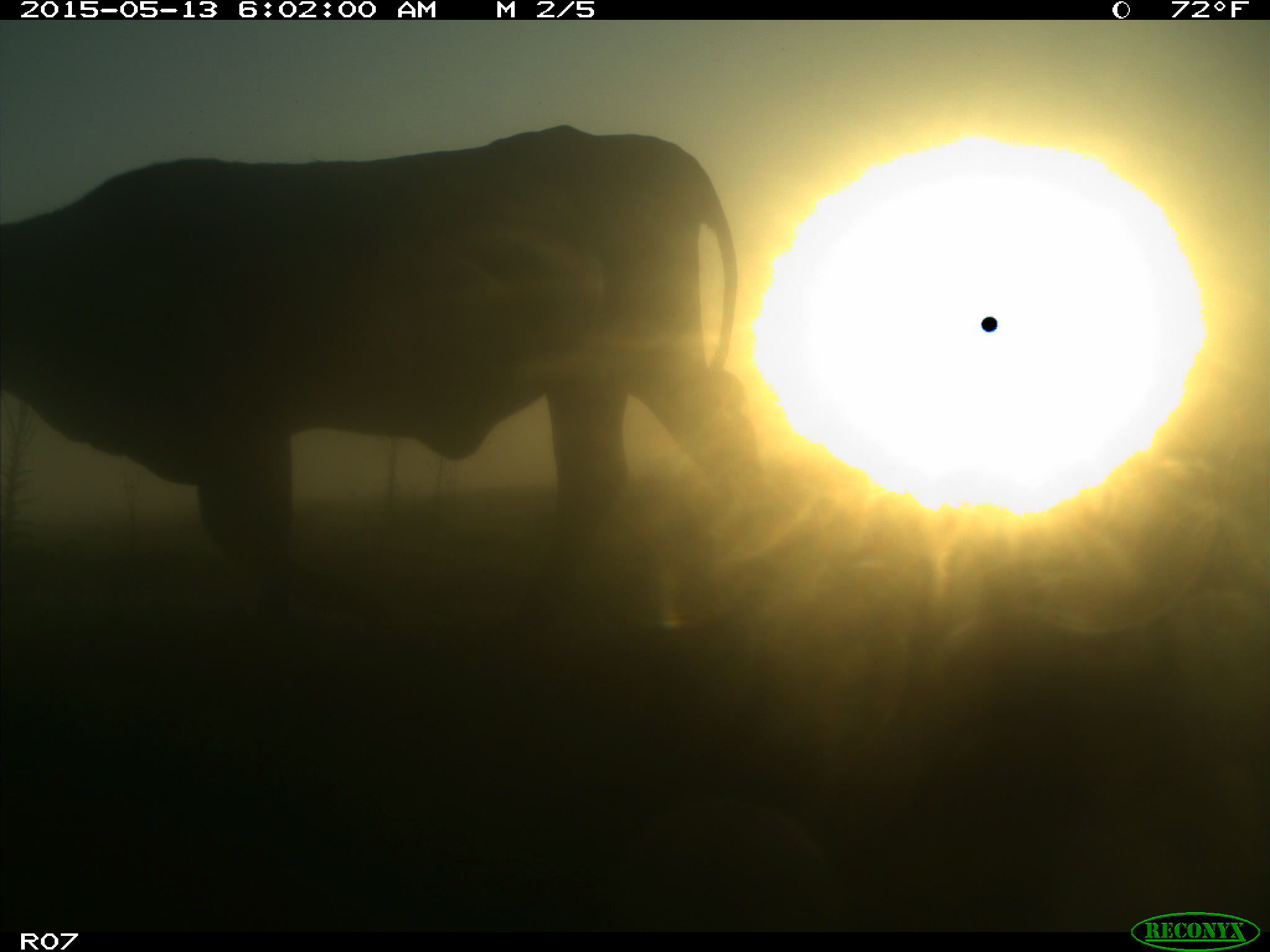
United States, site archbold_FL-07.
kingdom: Animalia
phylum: Chordata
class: Mammalia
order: Artiodactyla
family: Bovidae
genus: Bos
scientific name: Bos taurus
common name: domestic cow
Bos taurus (domestic cow).